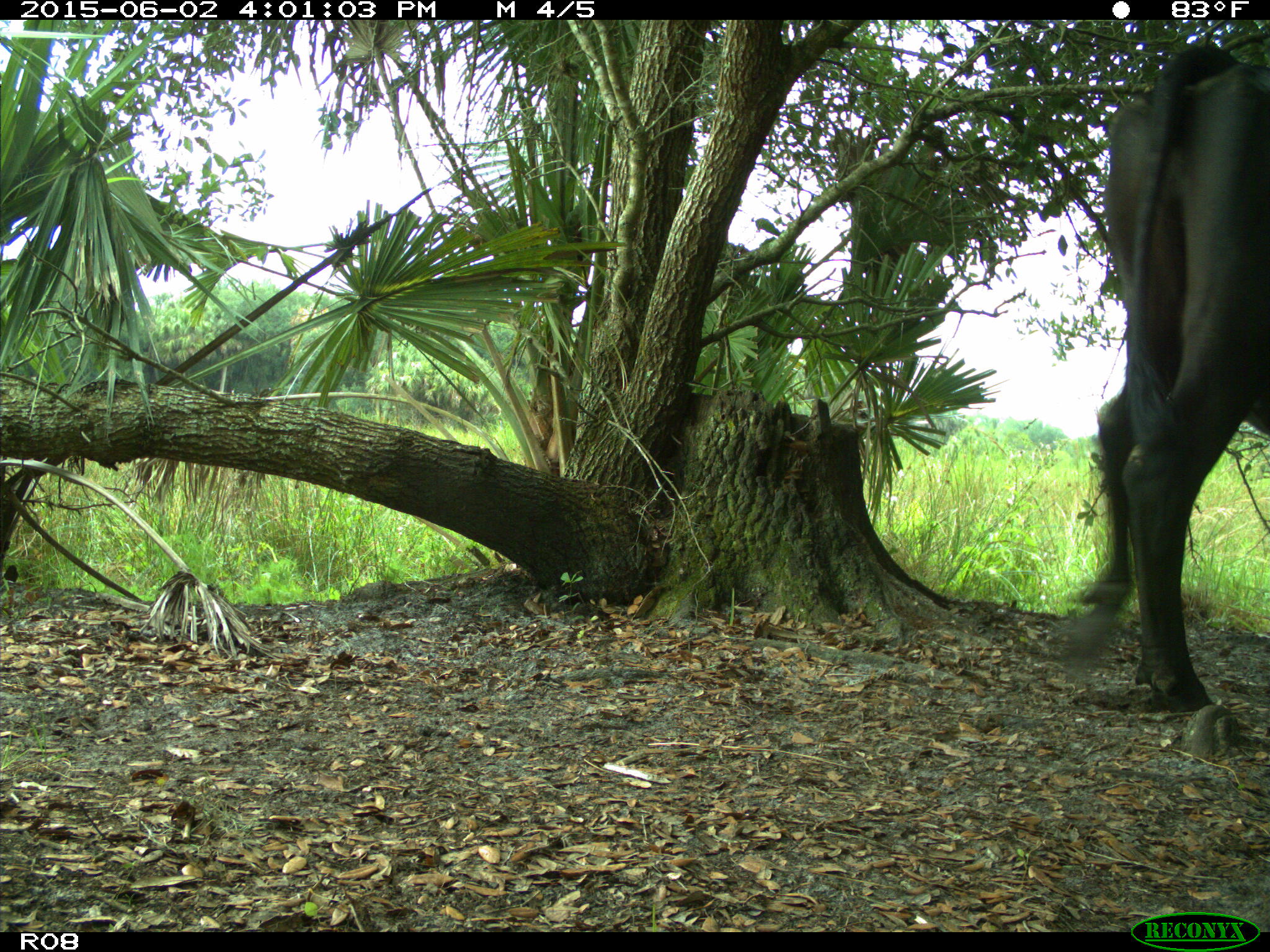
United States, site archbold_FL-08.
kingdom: Animalia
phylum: Chordata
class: Mammalia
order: Artiodactyla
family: Bovidae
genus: Bos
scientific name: Bos taurus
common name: domestic cow